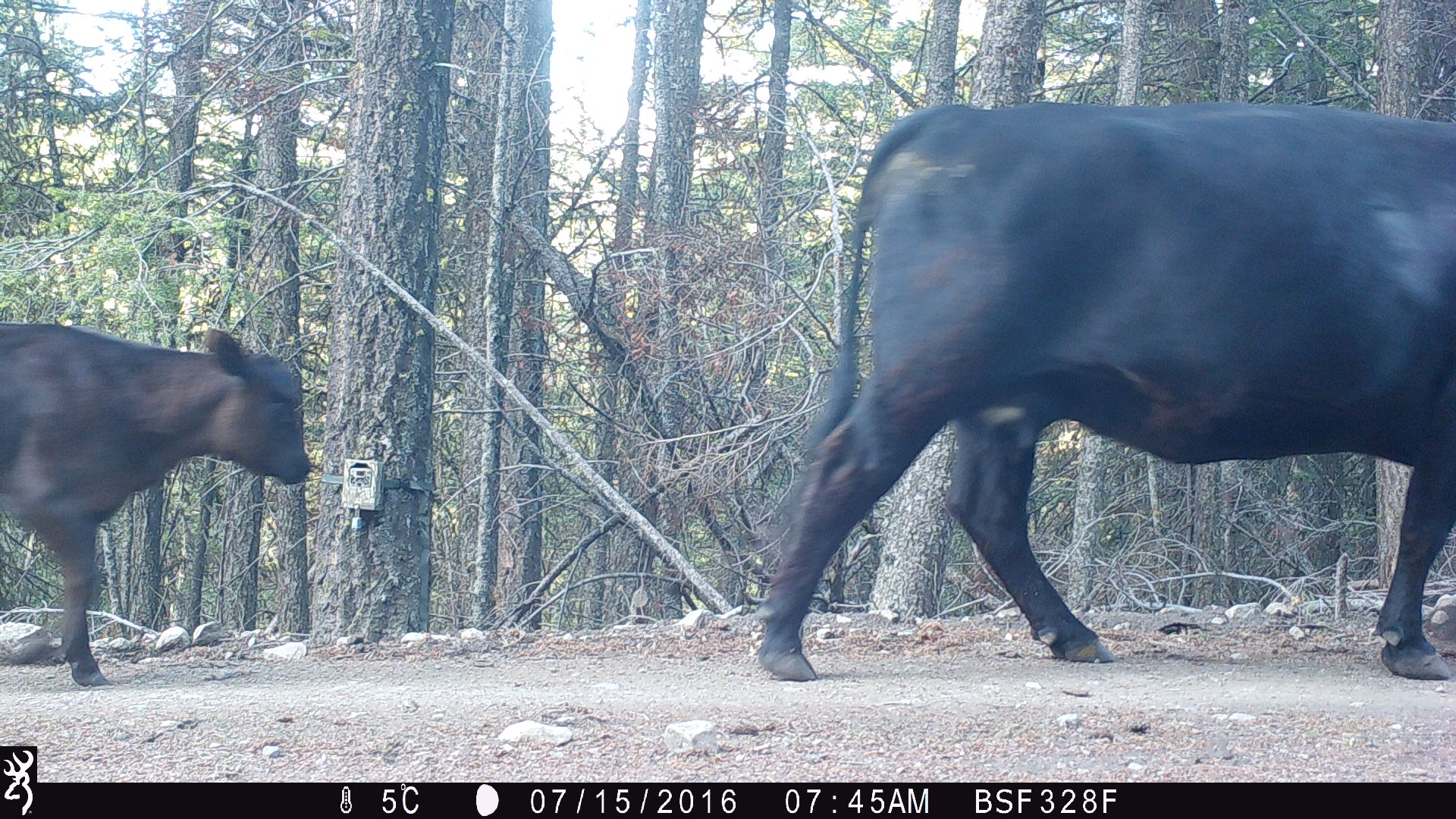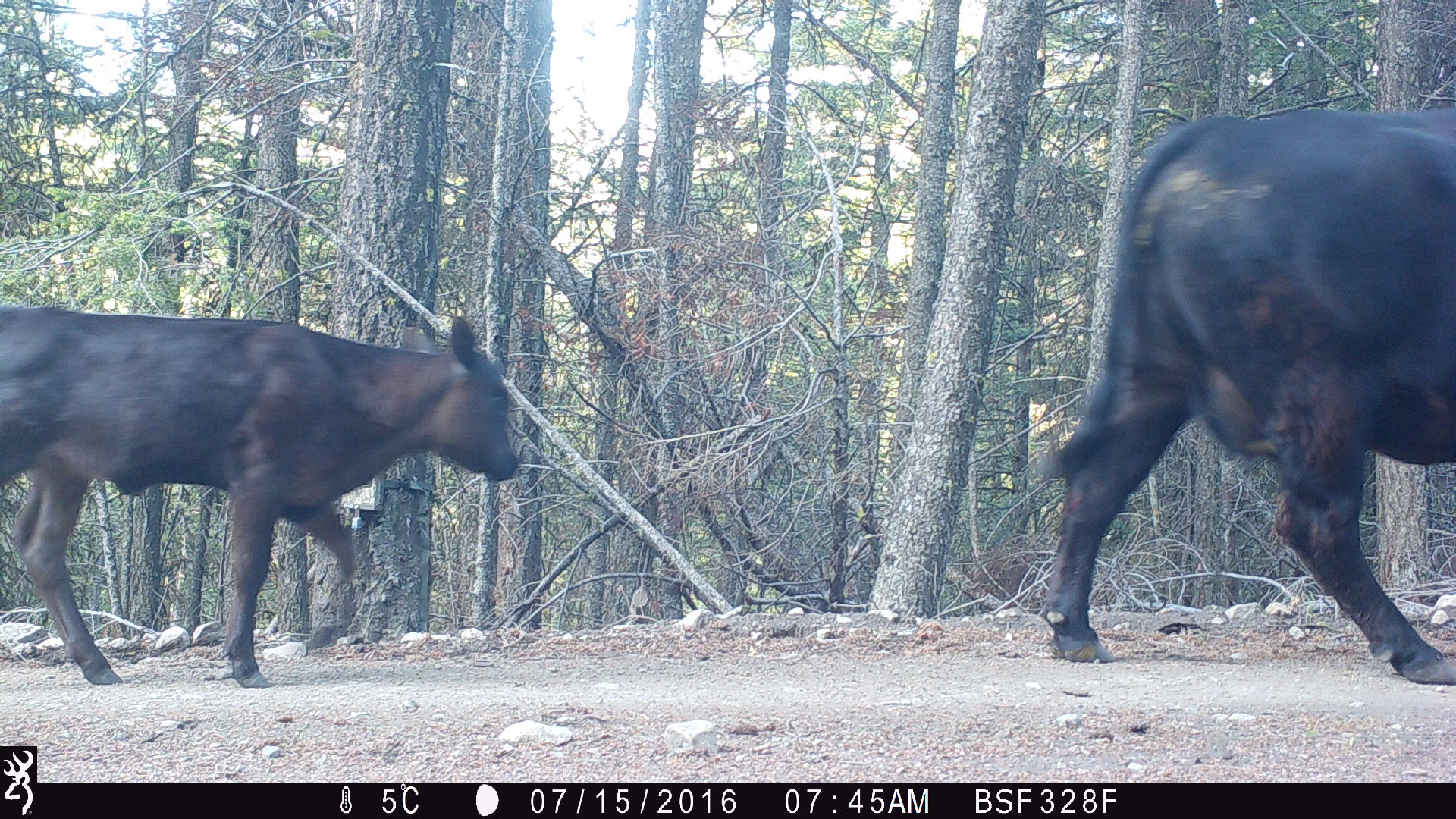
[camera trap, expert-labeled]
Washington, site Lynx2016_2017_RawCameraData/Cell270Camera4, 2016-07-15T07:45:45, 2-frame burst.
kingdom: Animalia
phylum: Chordata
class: Mammalia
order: Artiodactyla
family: Bovidae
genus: Bos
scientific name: Bos taurus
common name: domestic cattle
Domestic cattle (Bos taurus). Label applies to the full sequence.